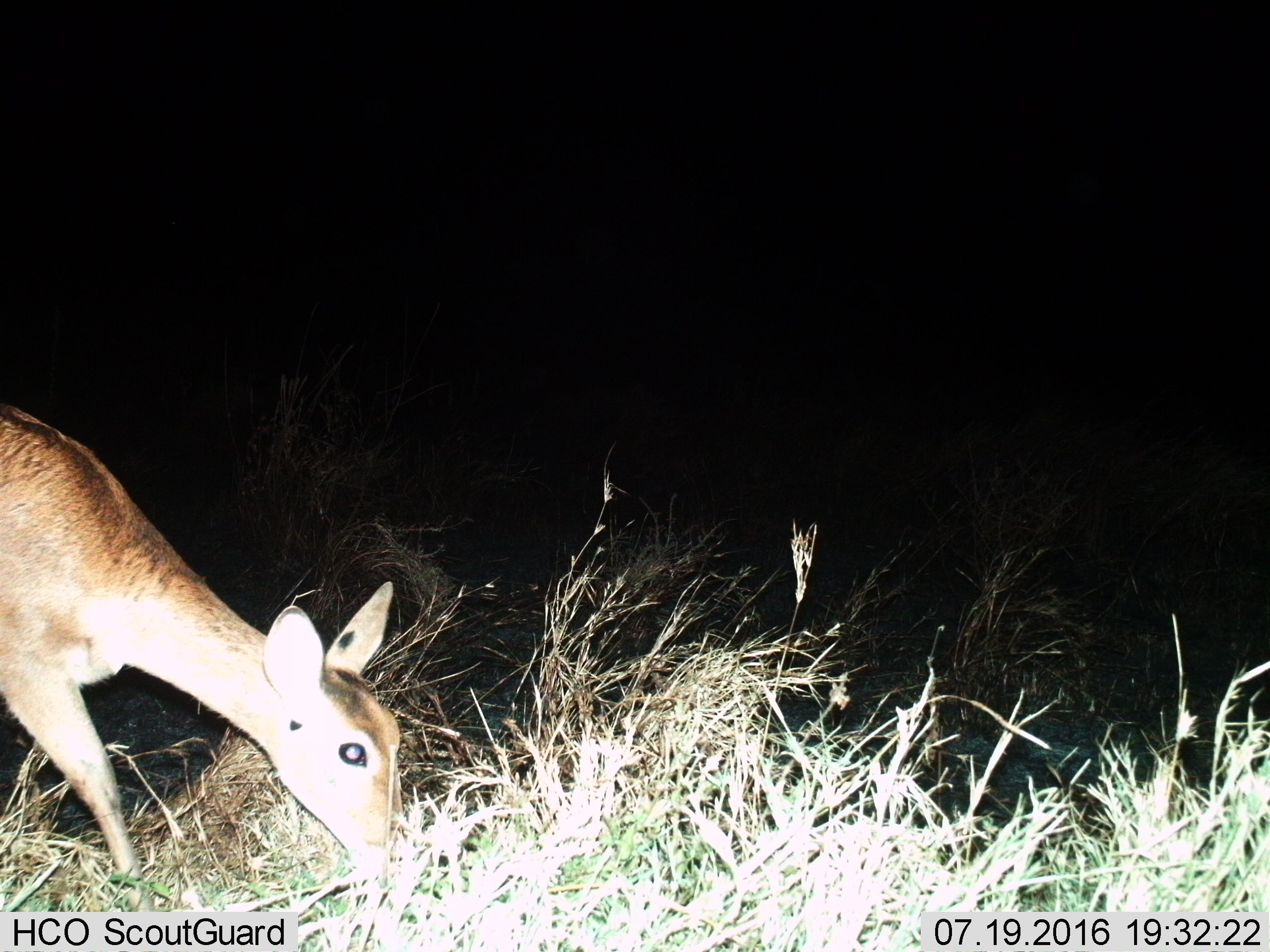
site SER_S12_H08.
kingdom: Animalia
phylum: Chordata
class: Mammalia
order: Artiodactyla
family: Bovidae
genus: Redunca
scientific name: Redunca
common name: reedbuck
Reedbuck (Redunca), count 1. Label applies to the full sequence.